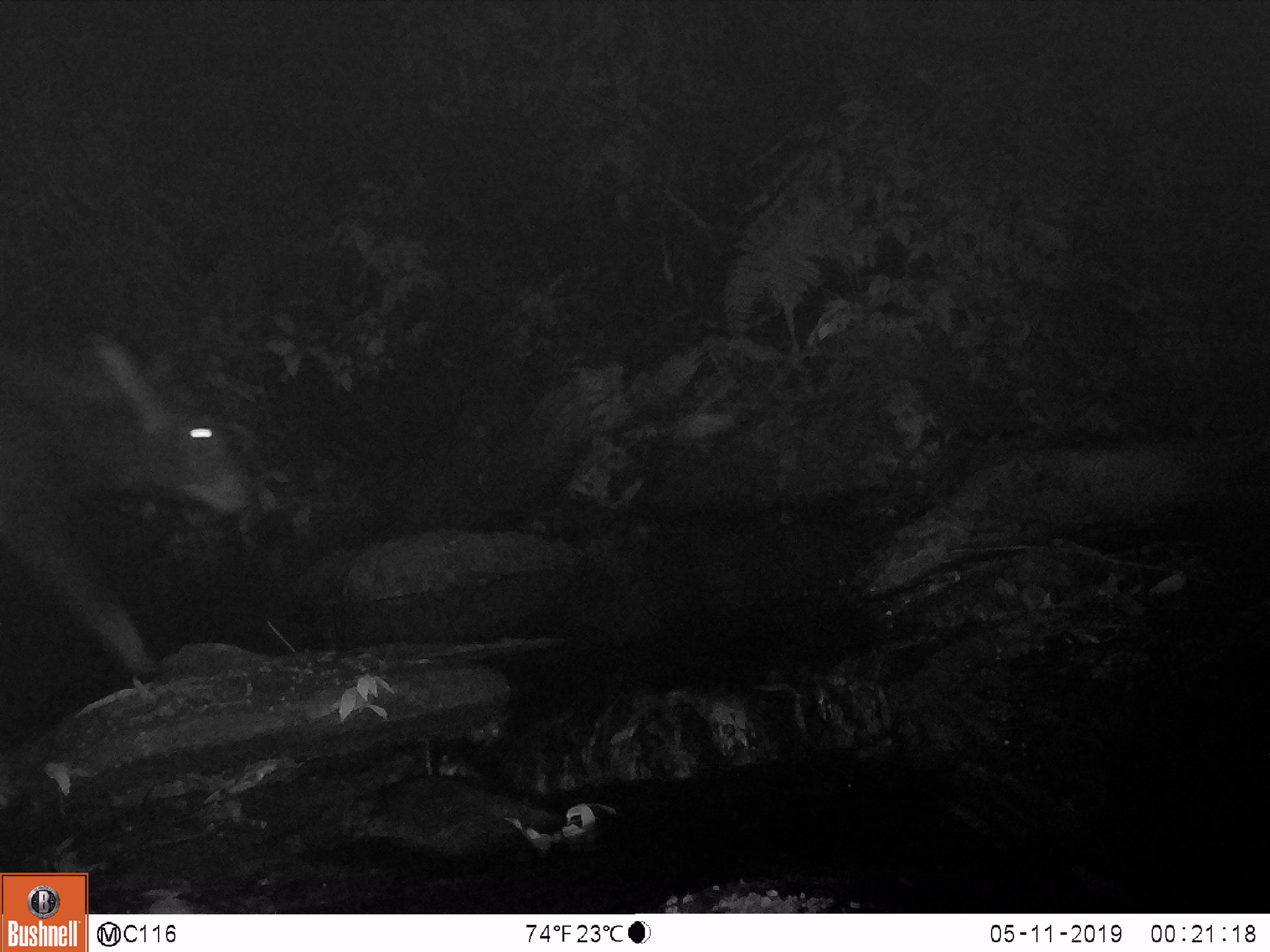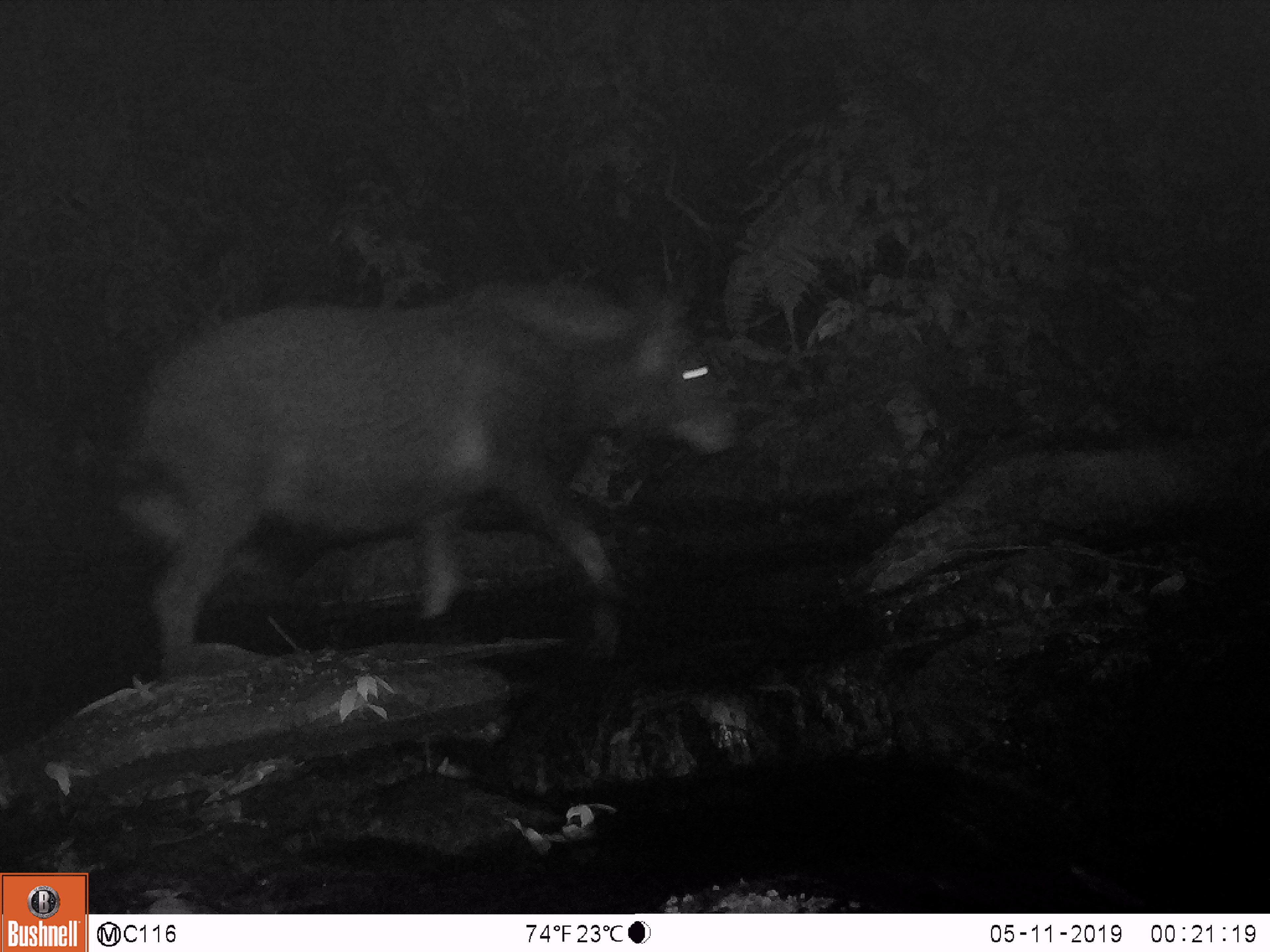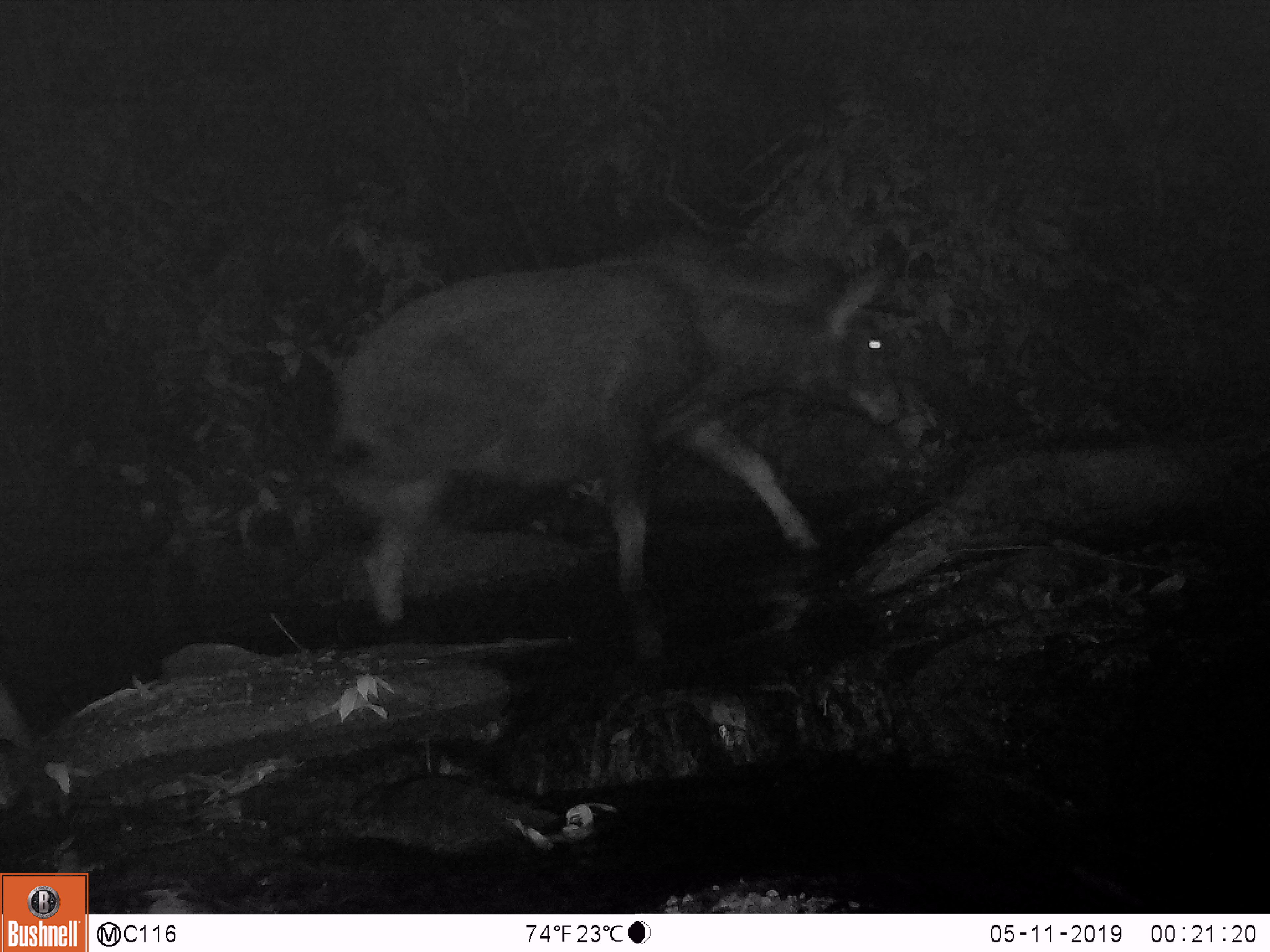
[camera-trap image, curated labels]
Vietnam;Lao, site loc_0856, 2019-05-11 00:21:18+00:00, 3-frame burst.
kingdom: Animalia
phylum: Chordata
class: Mammalia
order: Artiodactyla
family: Bovidae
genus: Capricornis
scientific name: Capricornis sumatraensis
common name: chinese serow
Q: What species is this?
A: Chinese serow (Capricornis sumatraensis).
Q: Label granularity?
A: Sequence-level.